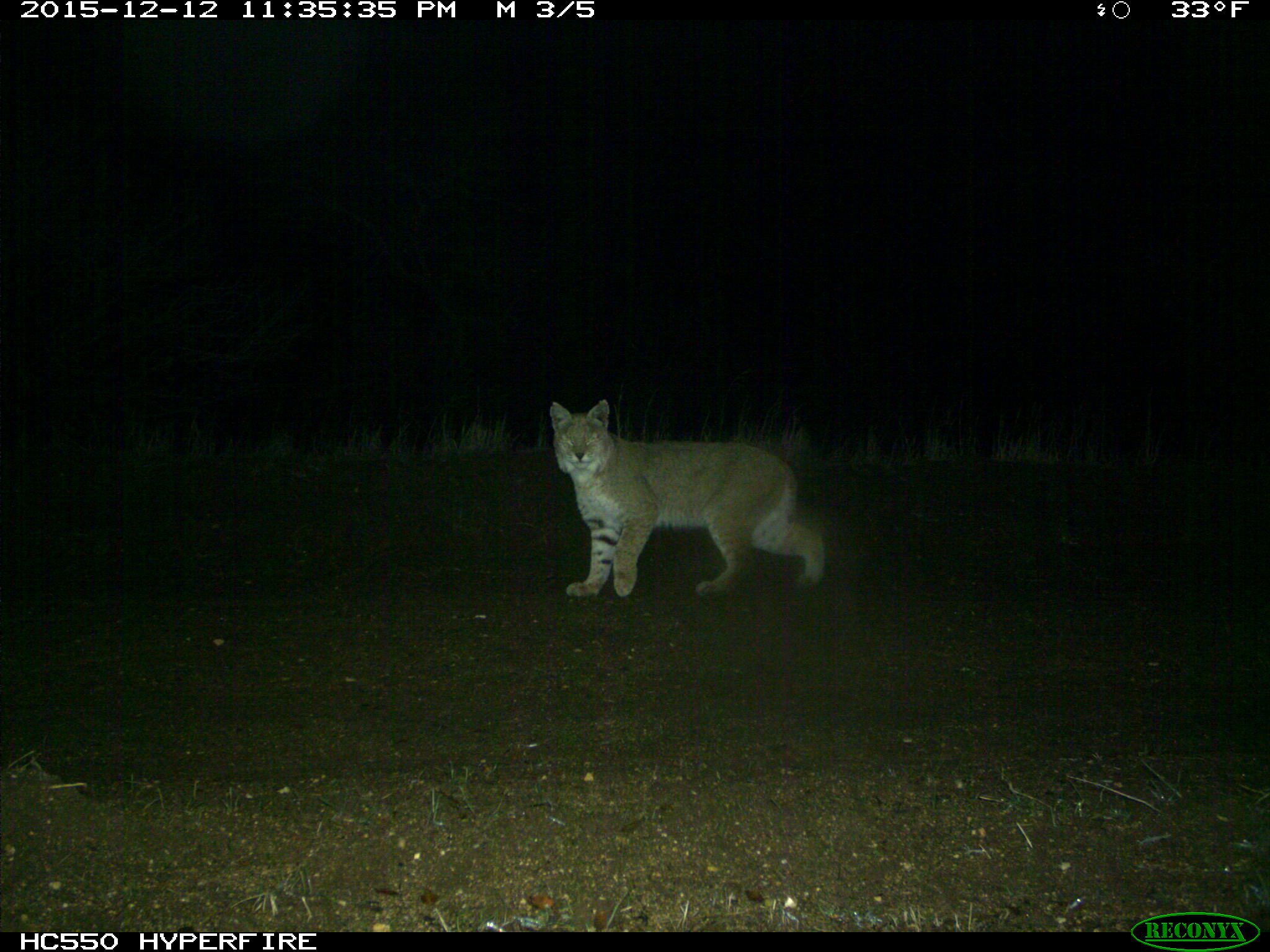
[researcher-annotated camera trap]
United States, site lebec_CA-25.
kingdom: Animalia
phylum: Chordata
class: Mammalia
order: Carnivora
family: Felidae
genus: Lynx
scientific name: Lynx rufus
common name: bobcat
Lynx rufus (bobcat).